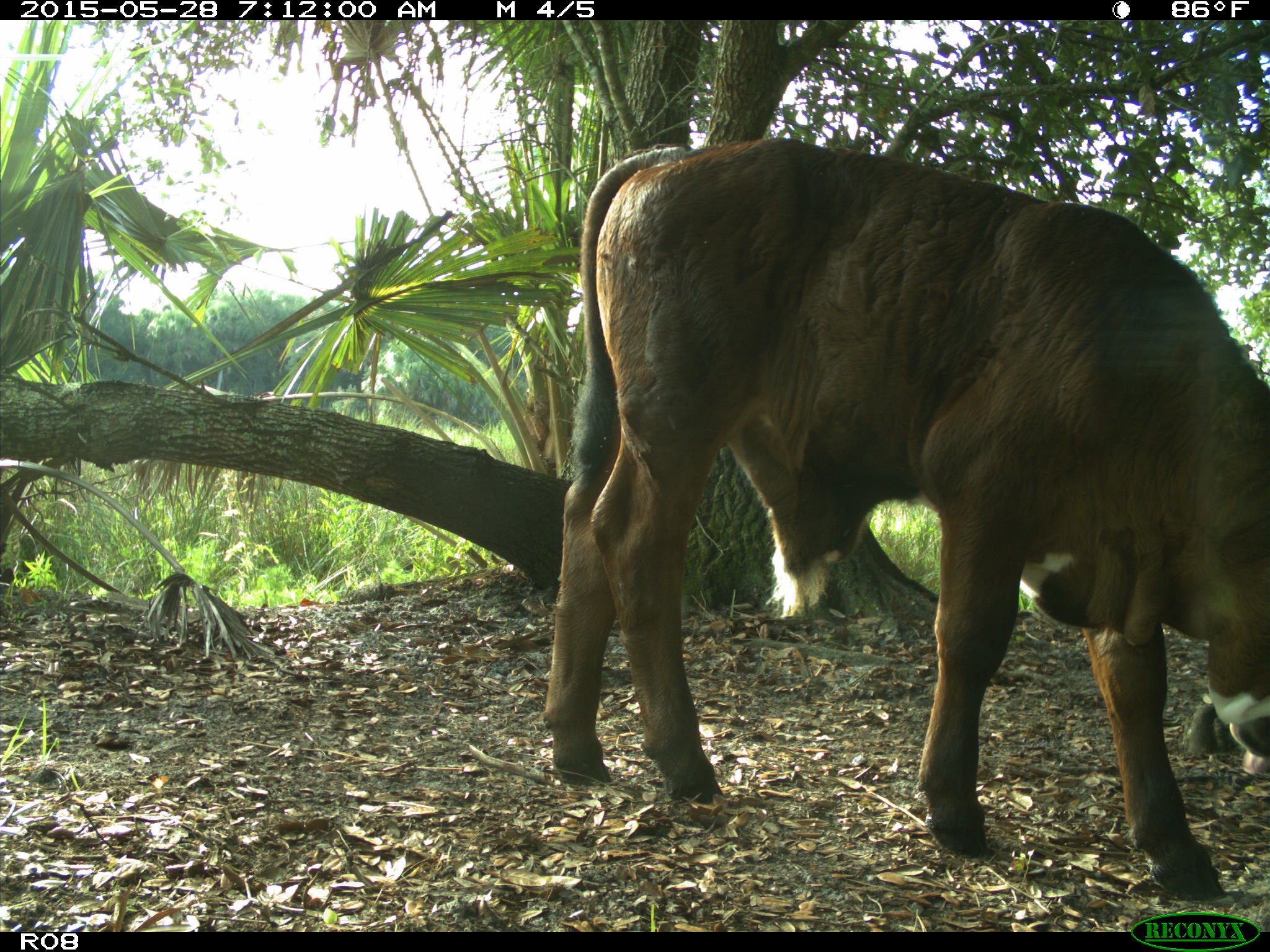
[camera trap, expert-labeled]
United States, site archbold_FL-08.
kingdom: Animalia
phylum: Chordata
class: Mammalia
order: Artiodactyla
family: Bovidae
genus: Bos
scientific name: Bos taurus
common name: domestic cow